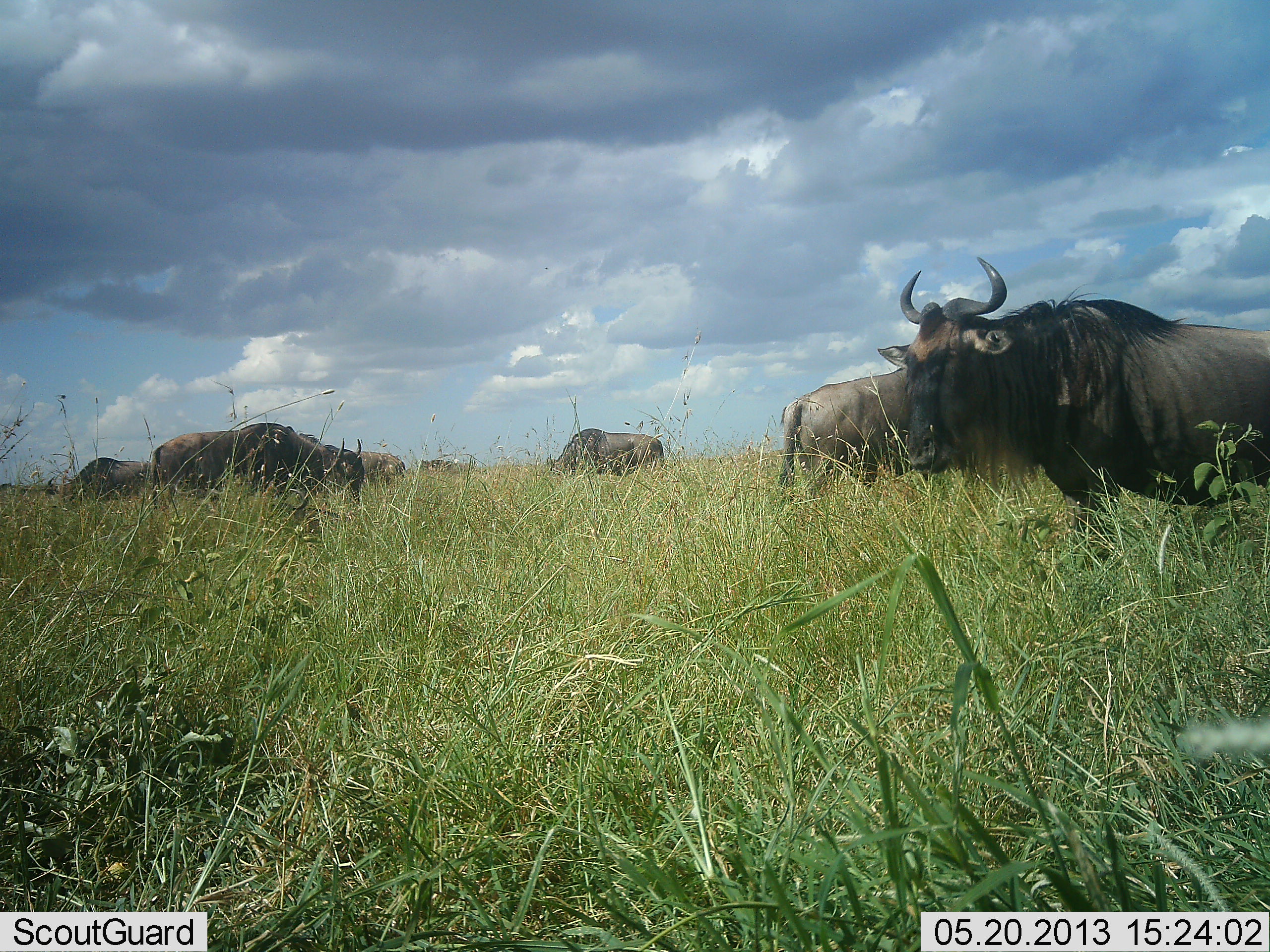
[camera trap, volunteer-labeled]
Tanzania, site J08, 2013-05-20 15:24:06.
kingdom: Animalia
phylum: Chordata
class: Mammalia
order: Artiodactyla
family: Bovidae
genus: Connochaetes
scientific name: Connochaetes taurinus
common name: blue wildebeest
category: wildebeest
Wildebeest (blue wildebeest) (Connochaetes taurinus), count 7. Behavior (volunteer vote fractions): standing 75%, resting 4%, moving 11%, interacting 0%. Young present (vote fraction): 0%. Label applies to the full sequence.